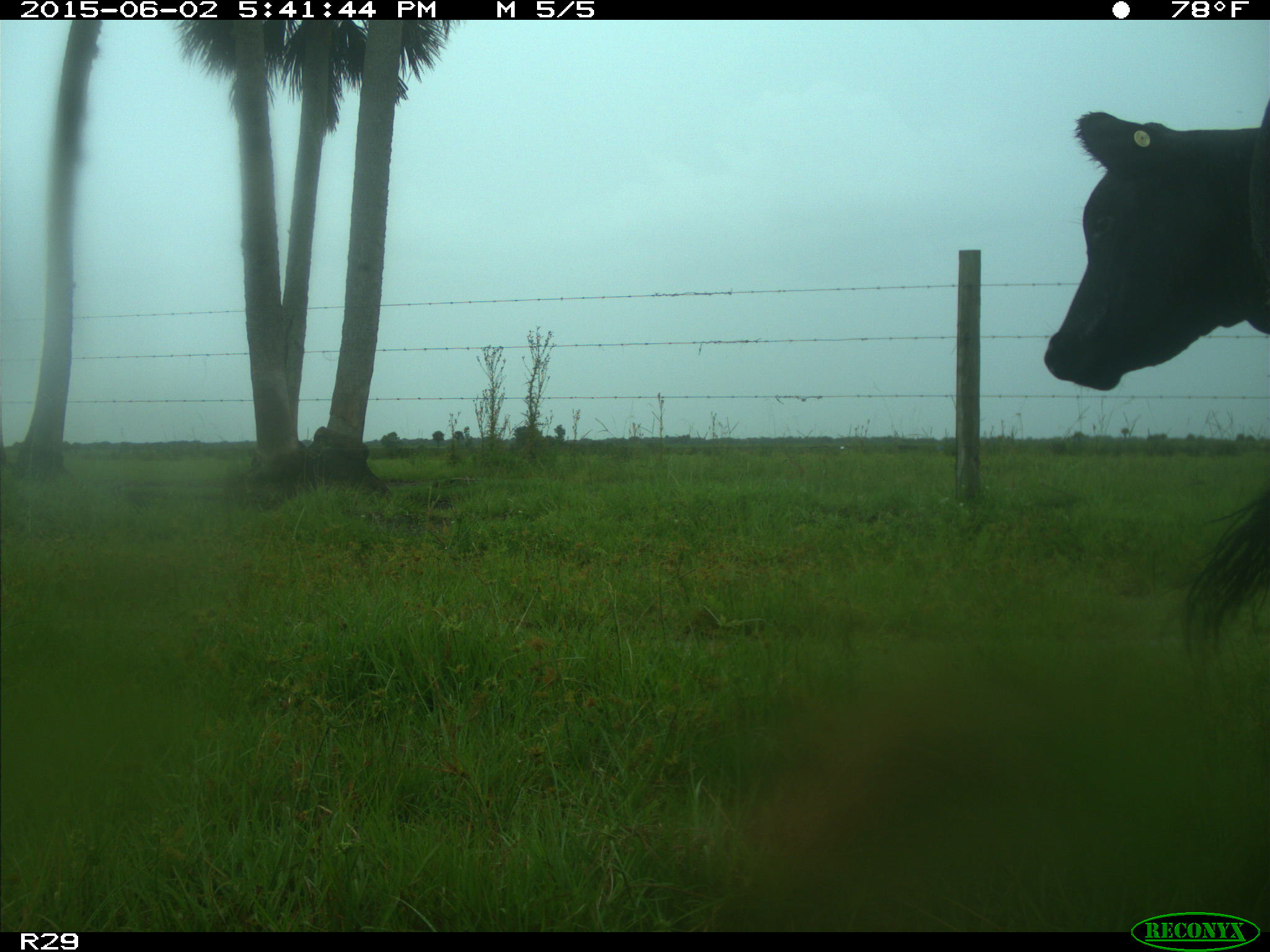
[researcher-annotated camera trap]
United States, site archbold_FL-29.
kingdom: Animalia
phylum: Chordata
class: Mammalia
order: Artiodactyla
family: Bovidae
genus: Bos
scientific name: Bos taurus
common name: domestic cow